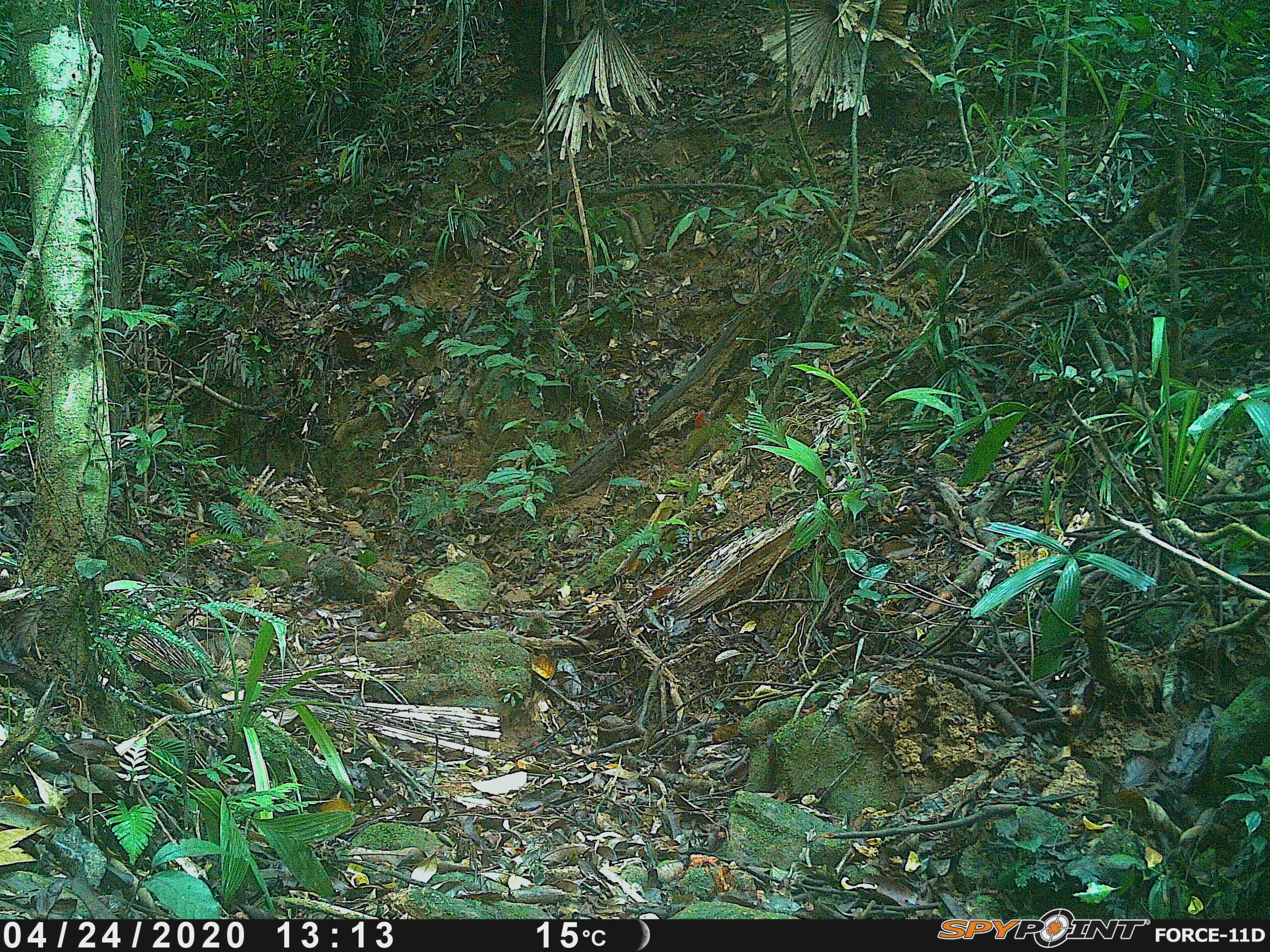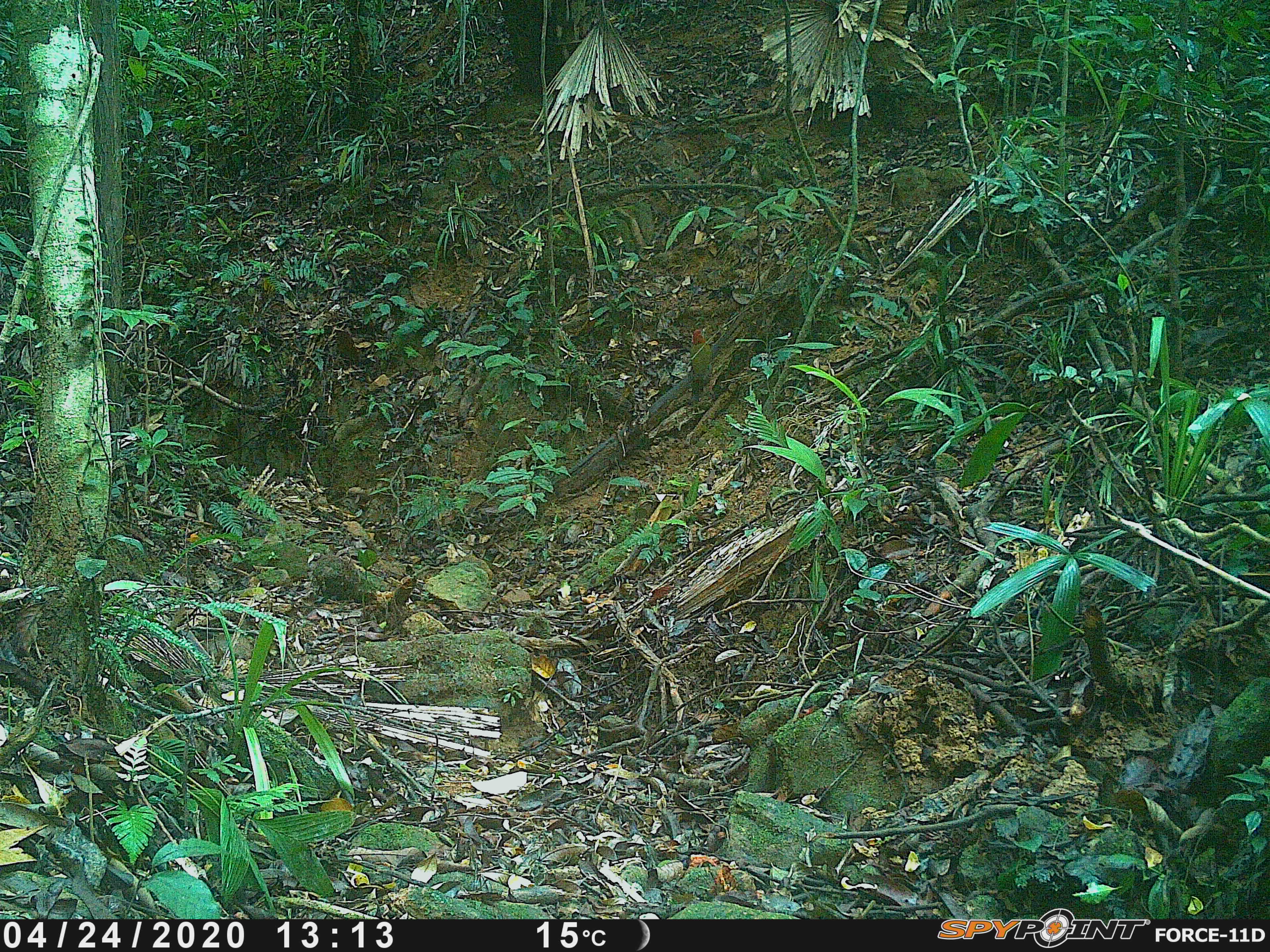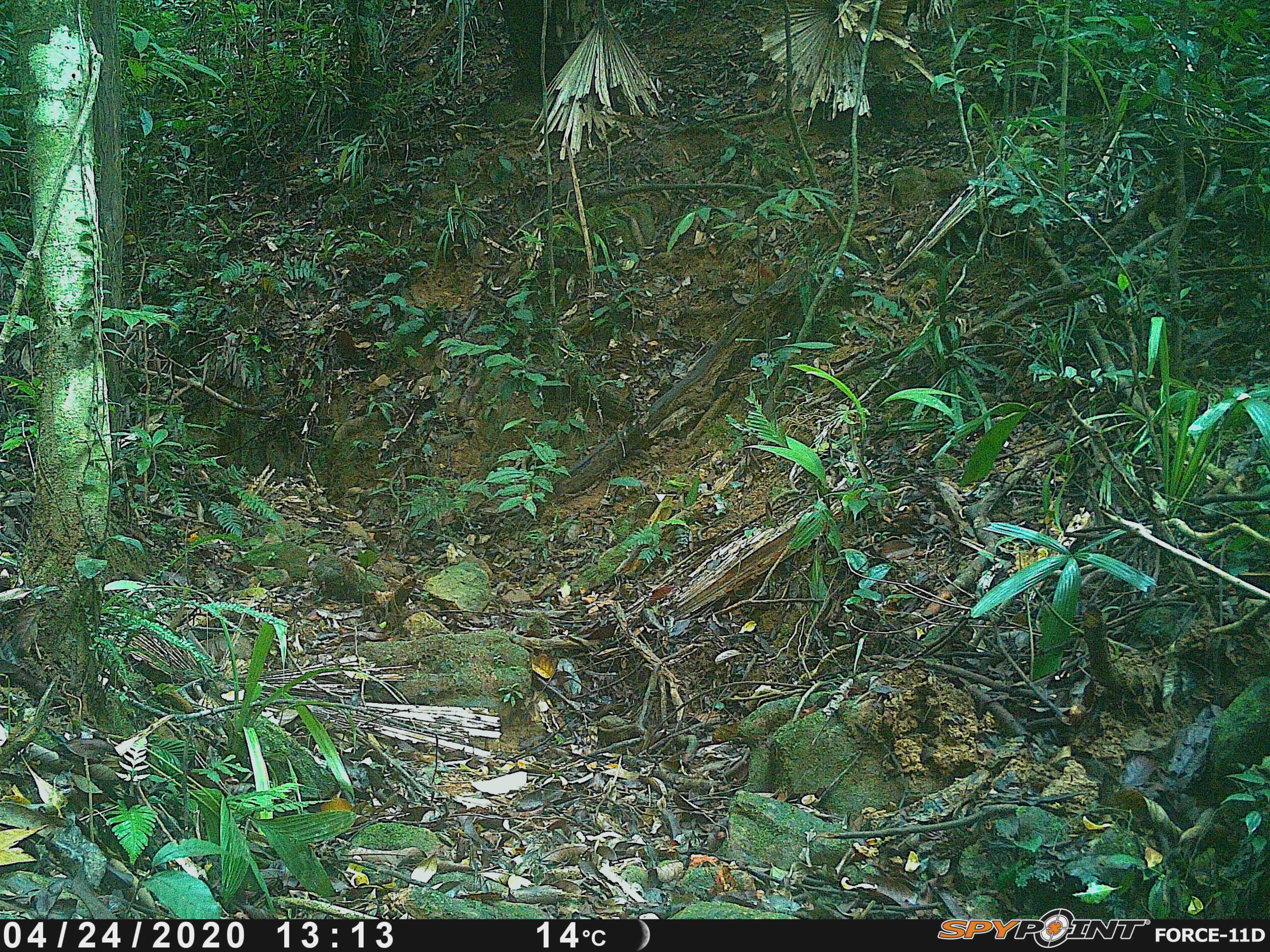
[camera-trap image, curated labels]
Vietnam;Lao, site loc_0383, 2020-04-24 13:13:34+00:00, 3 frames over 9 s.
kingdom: Animalia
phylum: Chordata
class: Aves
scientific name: Aves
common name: bird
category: unidentified bird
Unidentified bird (bird) (Aves). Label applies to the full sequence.